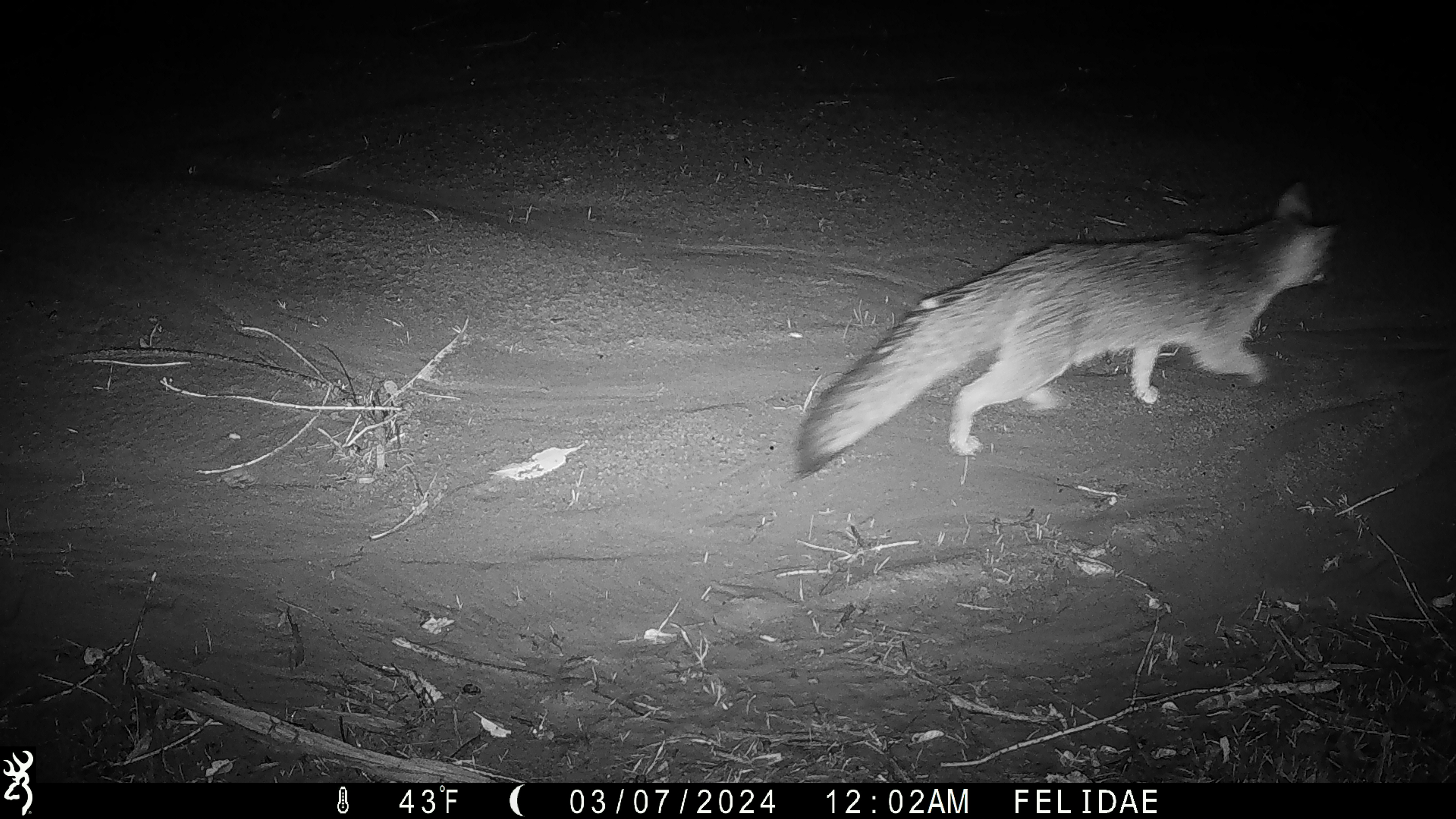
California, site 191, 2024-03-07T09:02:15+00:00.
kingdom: Animalia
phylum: Chordata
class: Mammalia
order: Carnivora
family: Canidae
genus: Urocyon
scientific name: Urocyon cinereoargenteus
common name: gray fox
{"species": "gray fox (Urocyon cinereoargenteus)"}